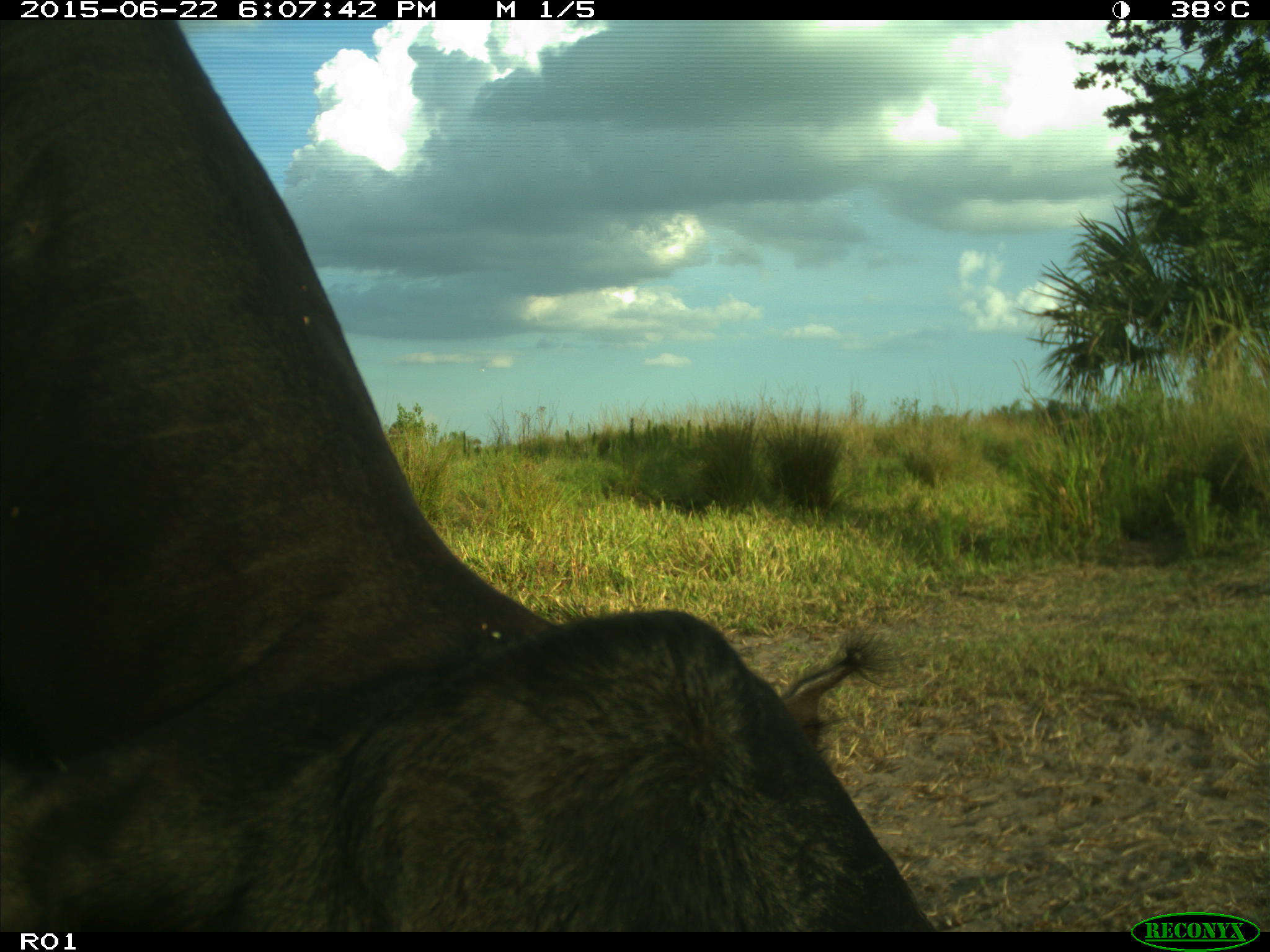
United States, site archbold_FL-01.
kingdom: Animalia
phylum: Chordata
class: Mammalia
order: Artiodactyla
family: Bovidae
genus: Bos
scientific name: Bos taurus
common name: domestic cow